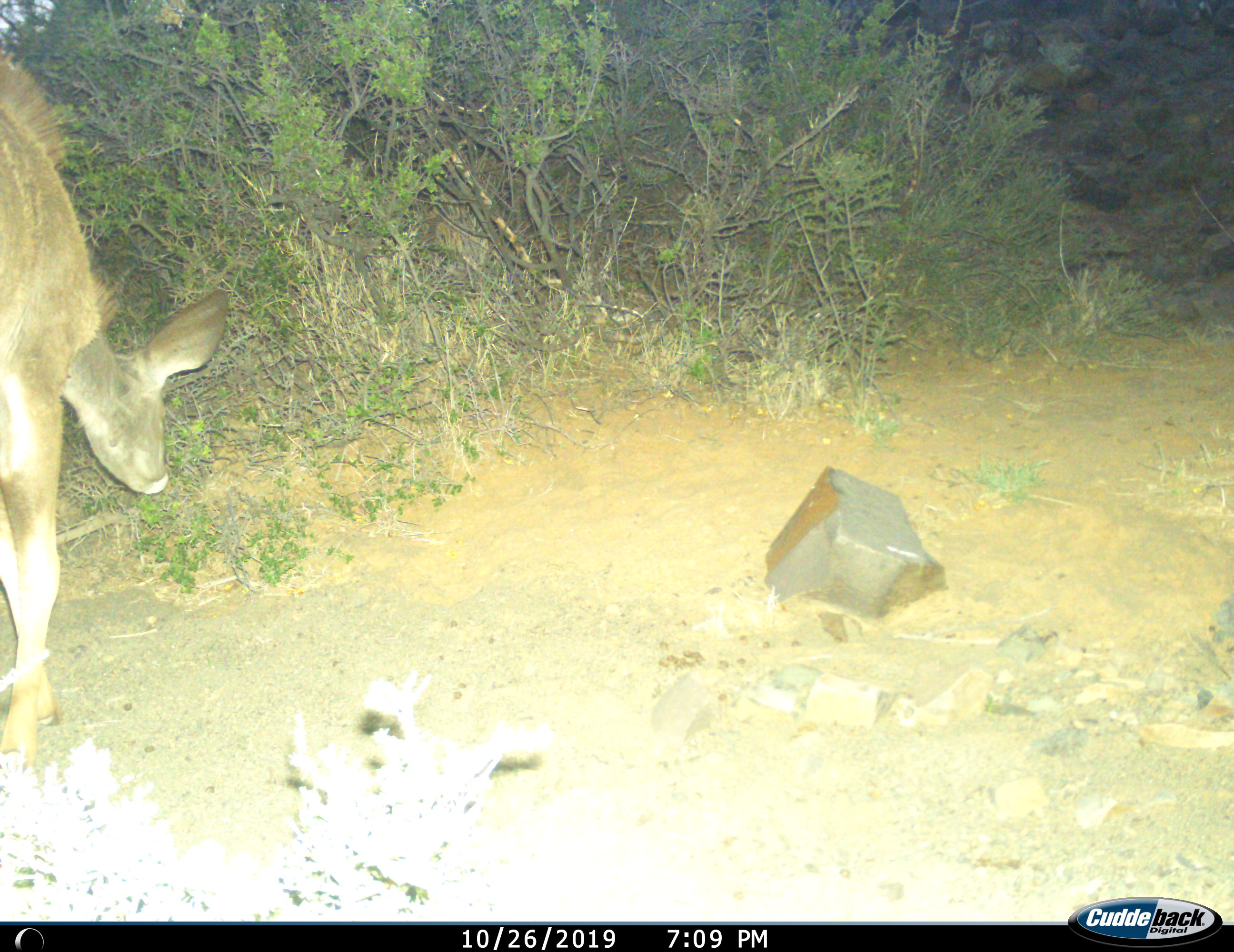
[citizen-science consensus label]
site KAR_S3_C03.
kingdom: Animalia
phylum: Chordata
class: Mammalia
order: Artiodactyla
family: Bovidae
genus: Tragelaphus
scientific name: Tragelaphus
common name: kudu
Kudu (Tragelaphus), count 1. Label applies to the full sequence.